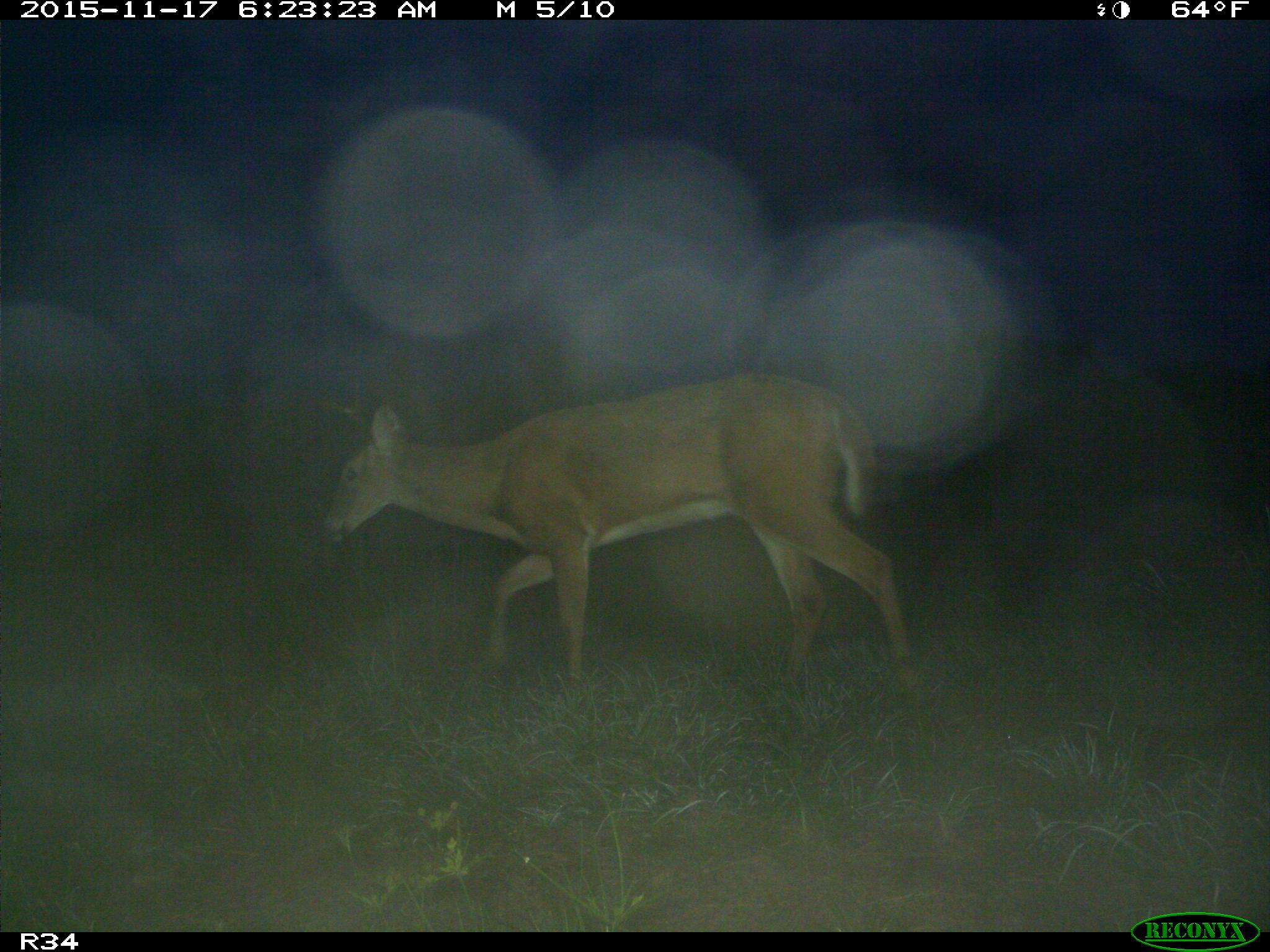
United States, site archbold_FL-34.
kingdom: Animalia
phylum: Chordata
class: Mammalia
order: Artiodactyla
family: Cervidae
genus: Odocoileus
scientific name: Odocoileus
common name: deer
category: unidentified deer